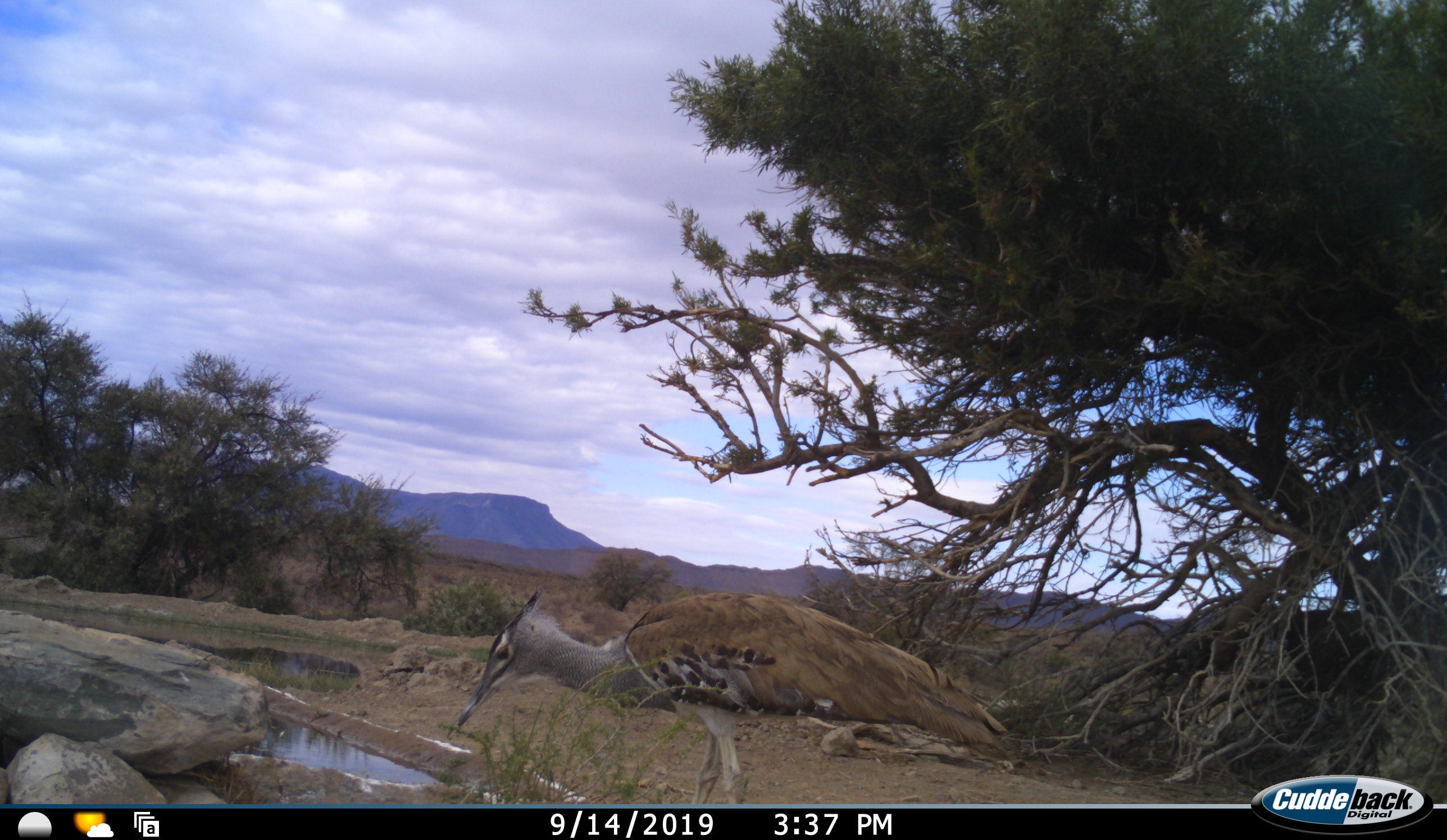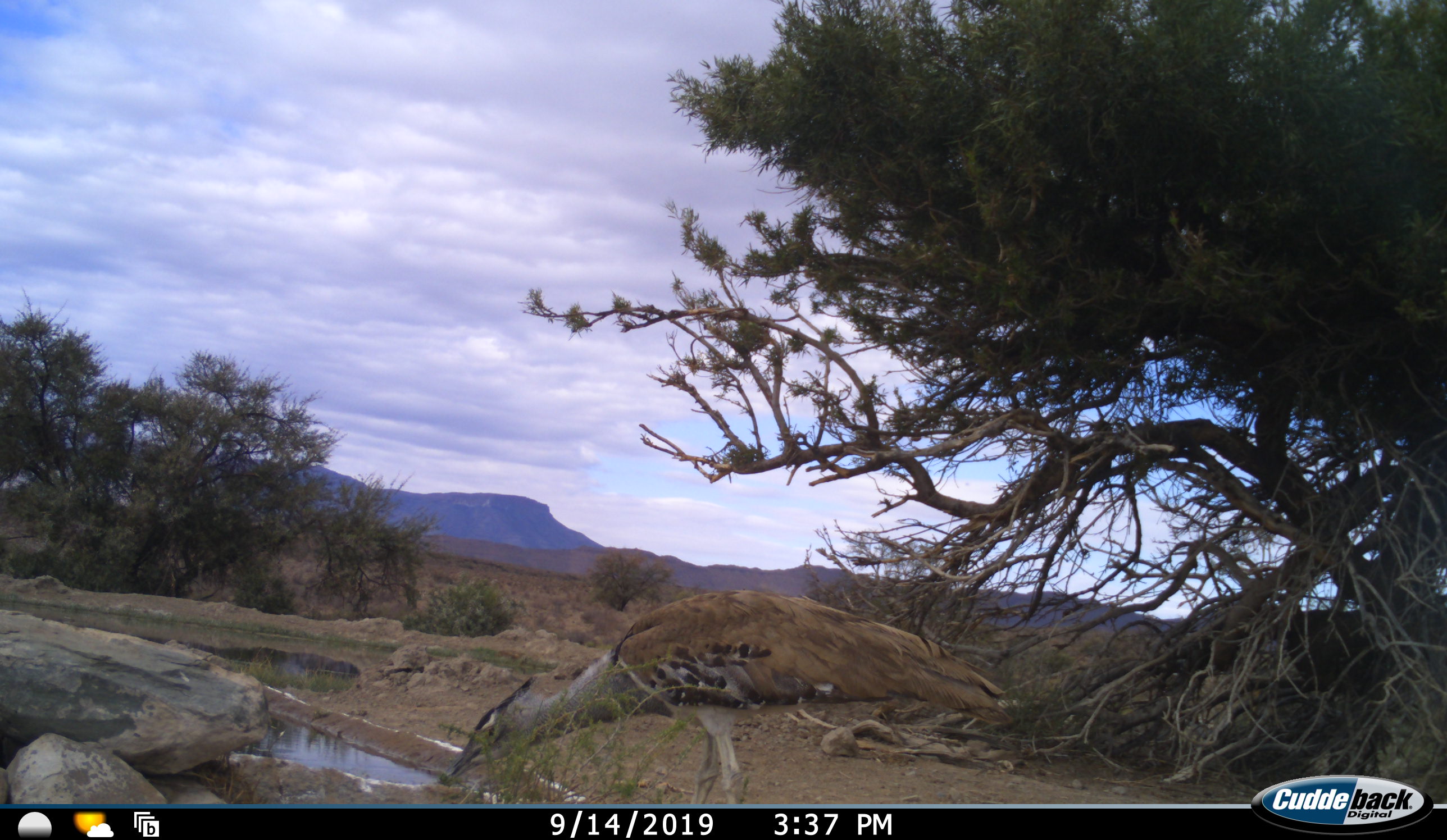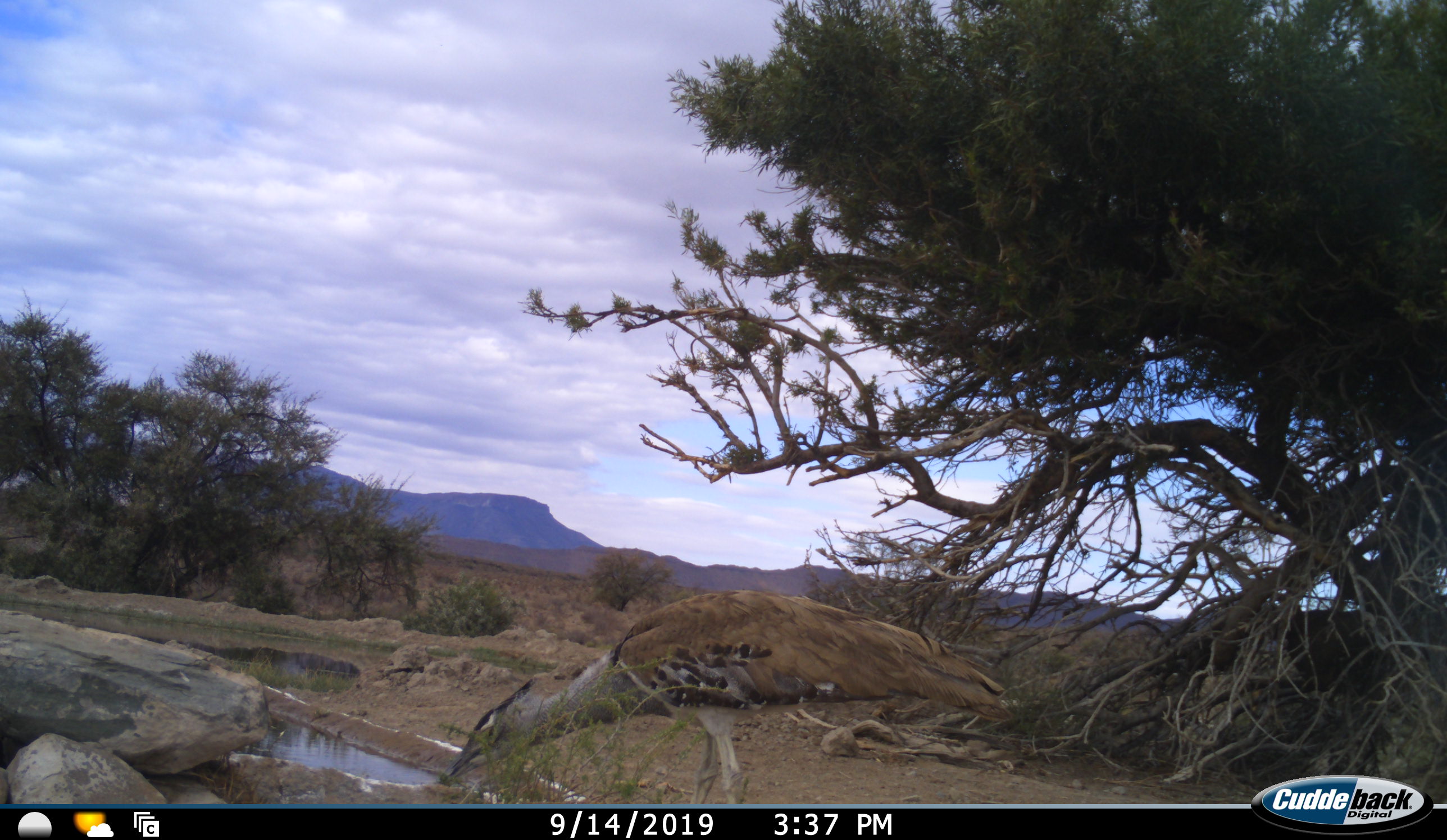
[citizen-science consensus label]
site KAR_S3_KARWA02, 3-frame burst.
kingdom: Animalia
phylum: Chordata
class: Aves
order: Otidiformes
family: Otididae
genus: Ardeotis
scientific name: Ardeotis kori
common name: kori bustard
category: bustardkori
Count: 1.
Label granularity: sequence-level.